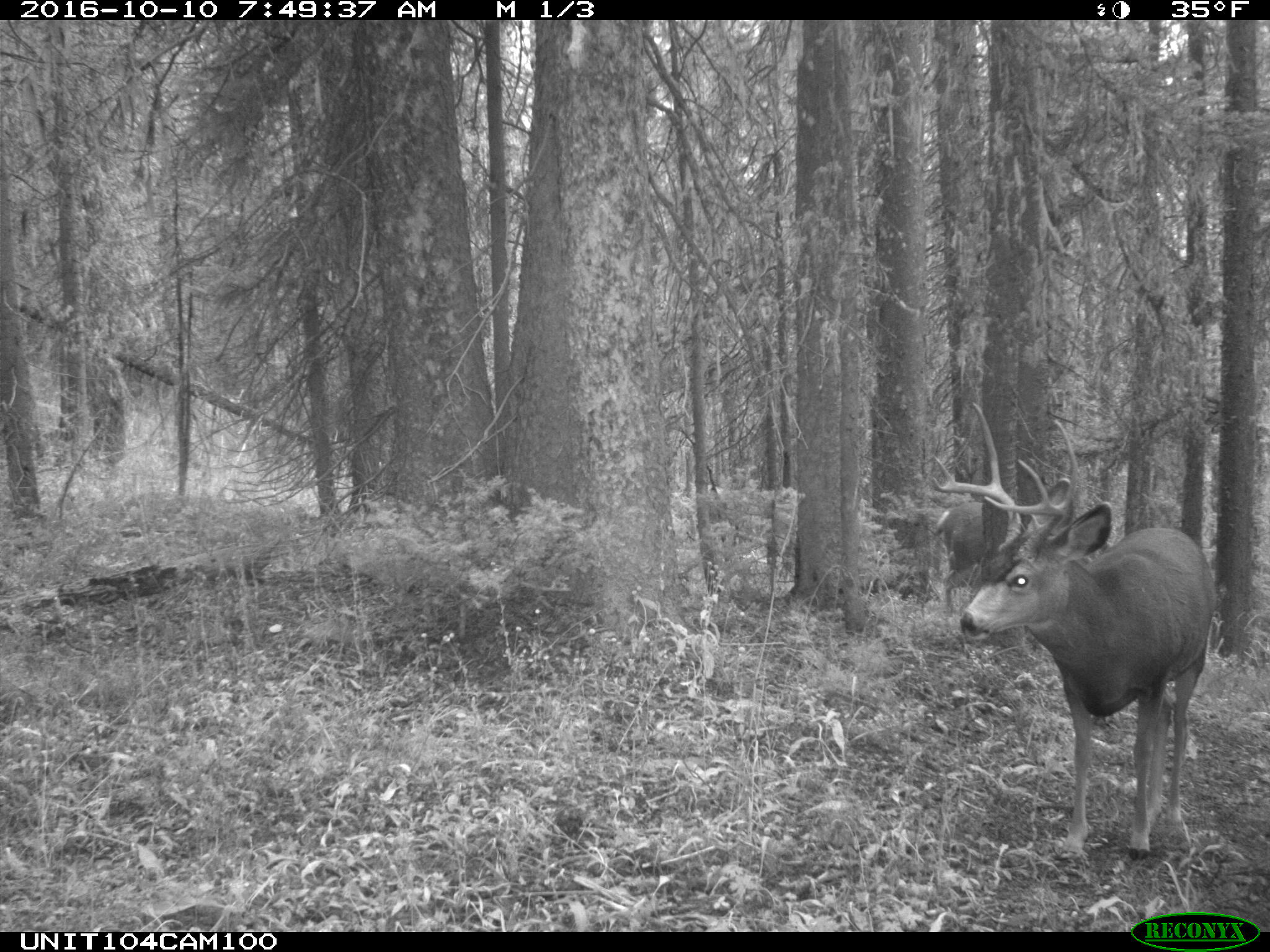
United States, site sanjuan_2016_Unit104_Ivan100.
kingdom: Animalia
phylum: Chordata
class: Mammalia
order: Artiodactyla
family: Cervidae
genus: Odocoileus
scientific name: Odocoileus hemionus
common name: mule deer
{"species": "Odocoileus hemionus (mule deer)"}